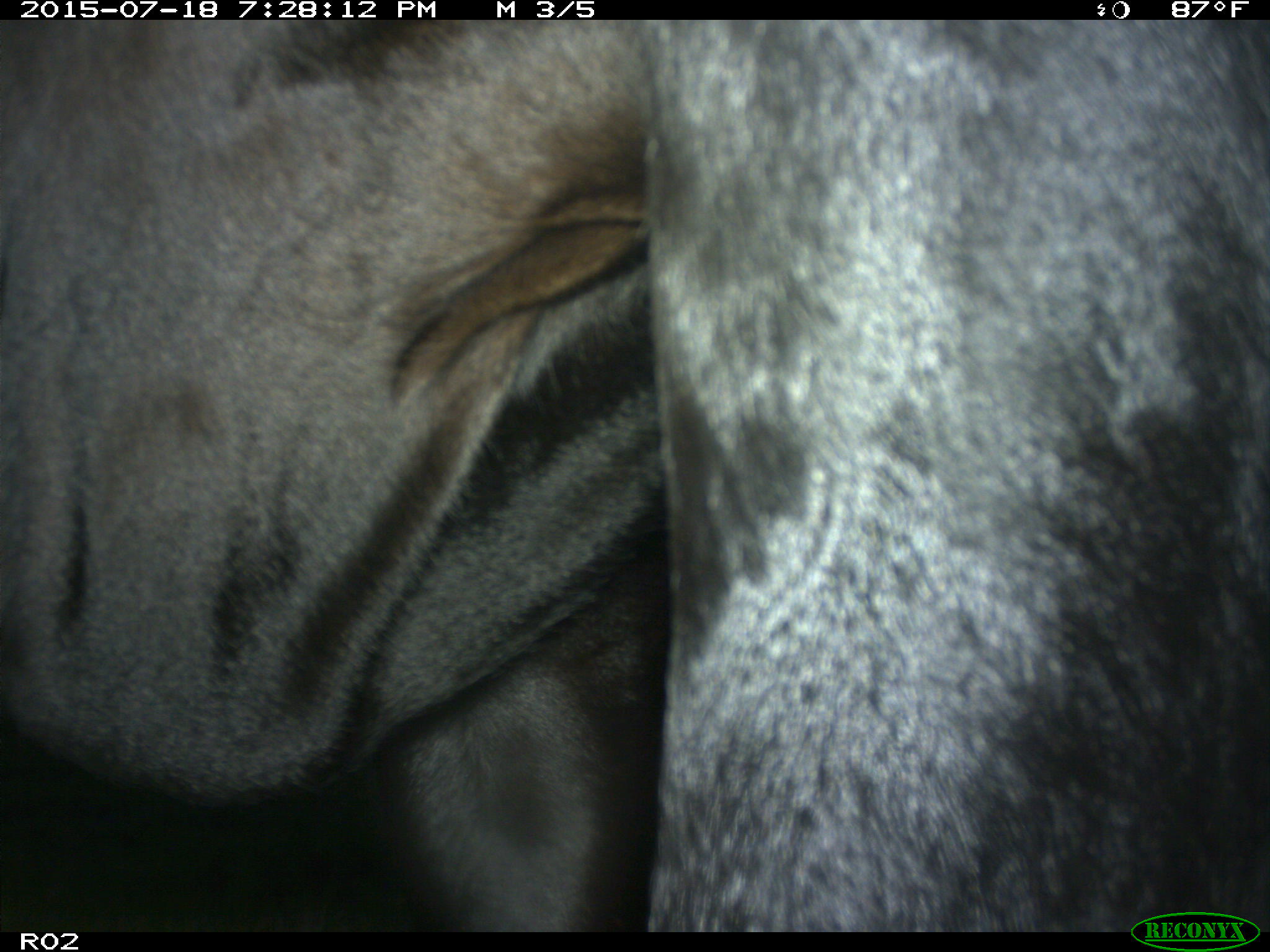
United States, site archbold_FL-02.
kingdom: Animalia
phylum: Chordata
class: Mammalia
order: Artiodactyla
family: Bovidae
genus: Bos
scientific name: Bos taurus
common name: domestic cow